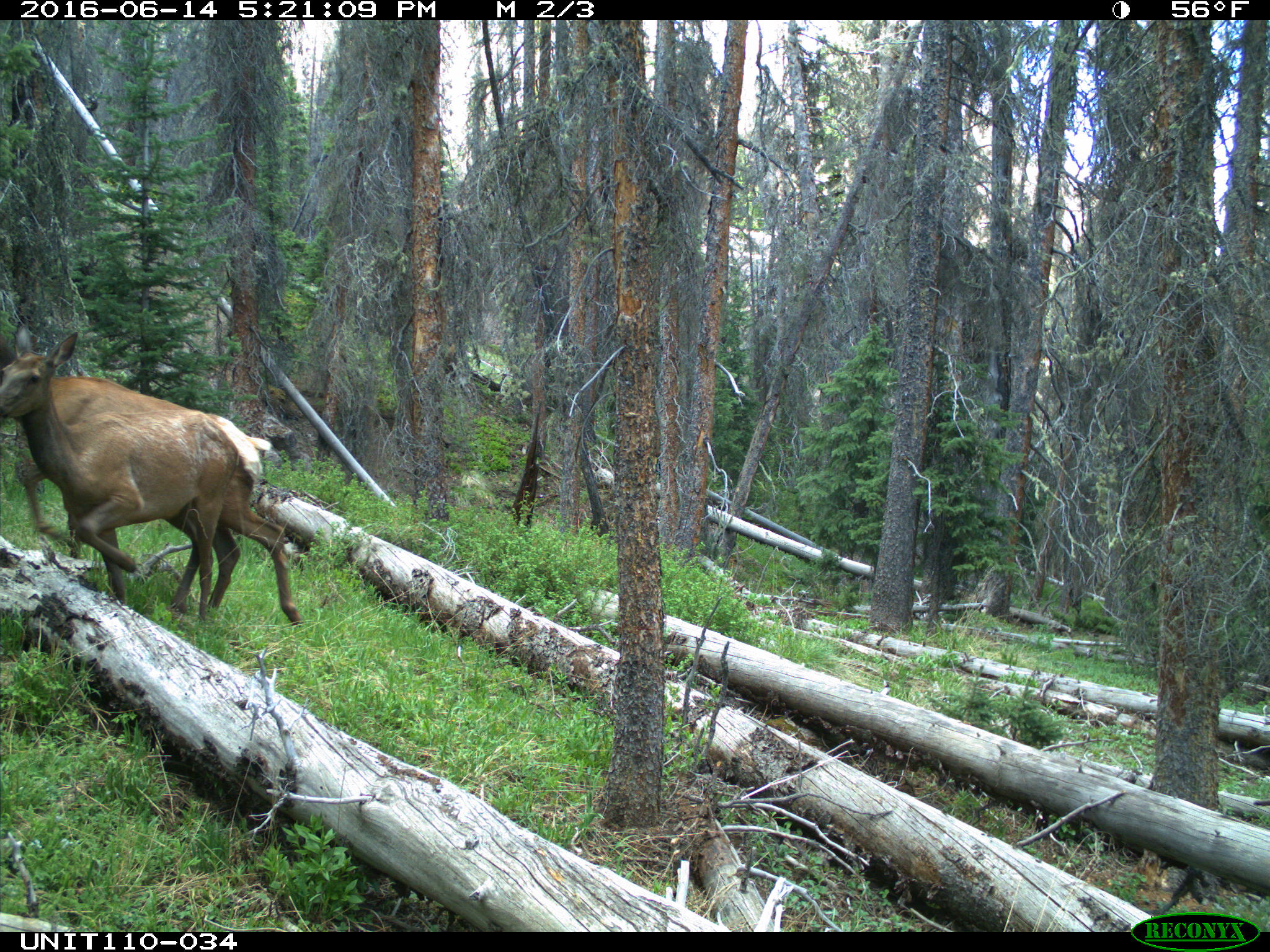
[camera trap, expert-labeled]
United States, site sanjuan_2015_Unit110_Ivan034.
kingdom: Animalia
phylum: Chordata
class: Mammalia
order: Artiodactyla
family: Cervidae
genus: Cervus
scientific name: Cervus elaphus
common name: red deer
Cervus elaphus (red deer).